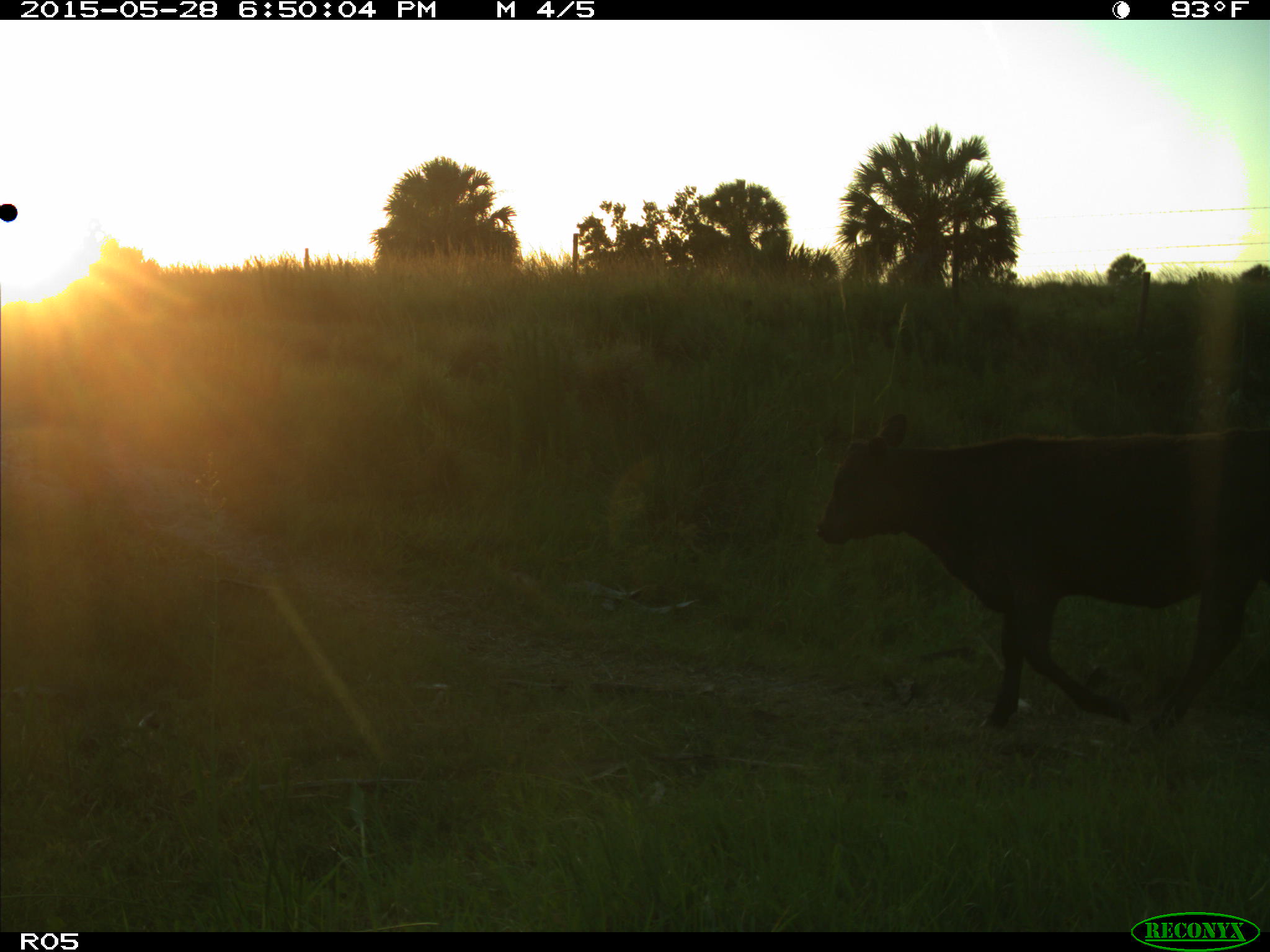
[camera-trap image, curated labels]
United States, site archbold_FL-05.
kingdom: Animalia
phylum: Chordata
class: Mammalia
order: Artiodactyla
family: Bovidae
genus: Bos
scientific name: Bos taurus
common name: domestic cow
Bos taurus (domestic cow).